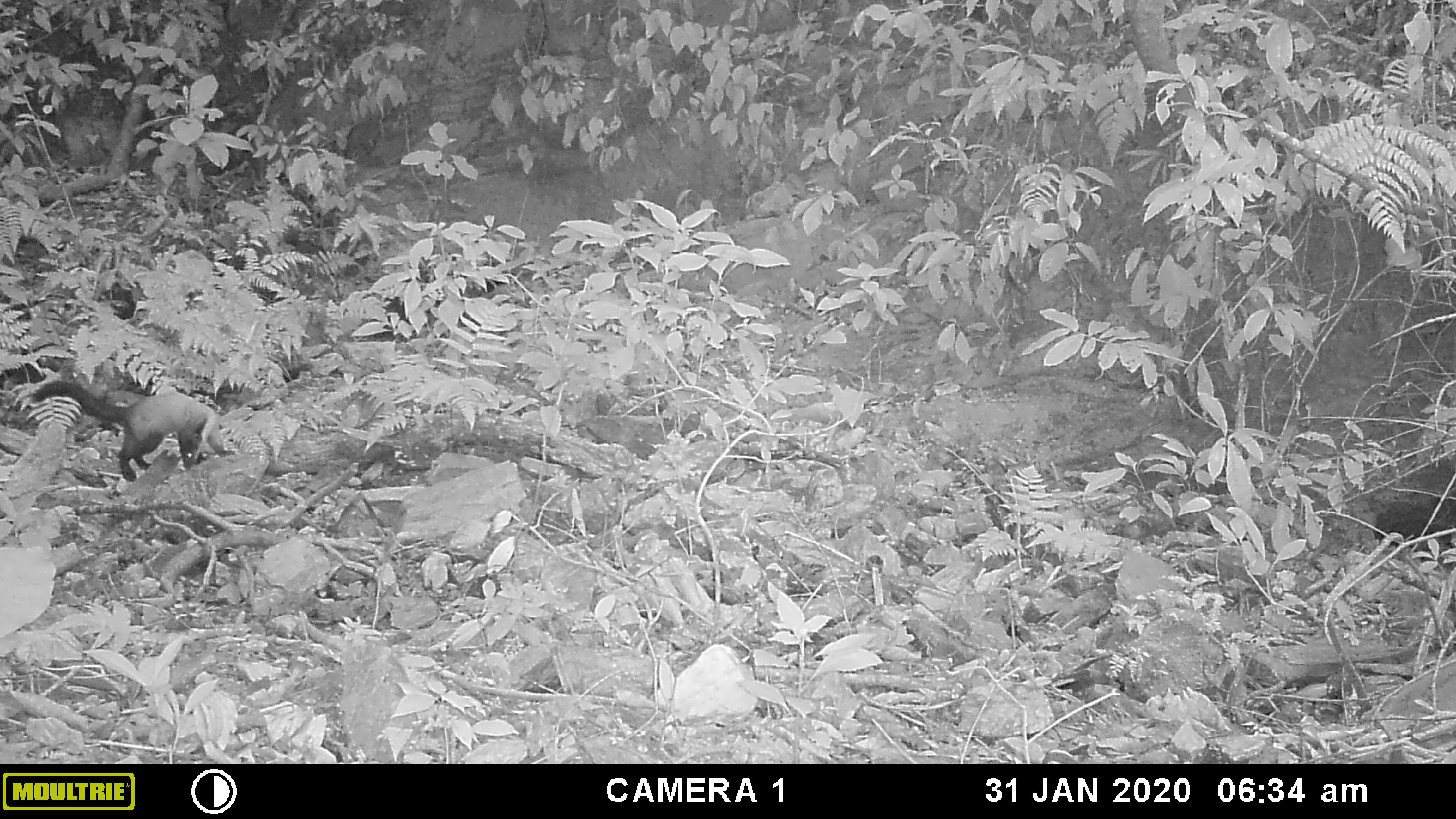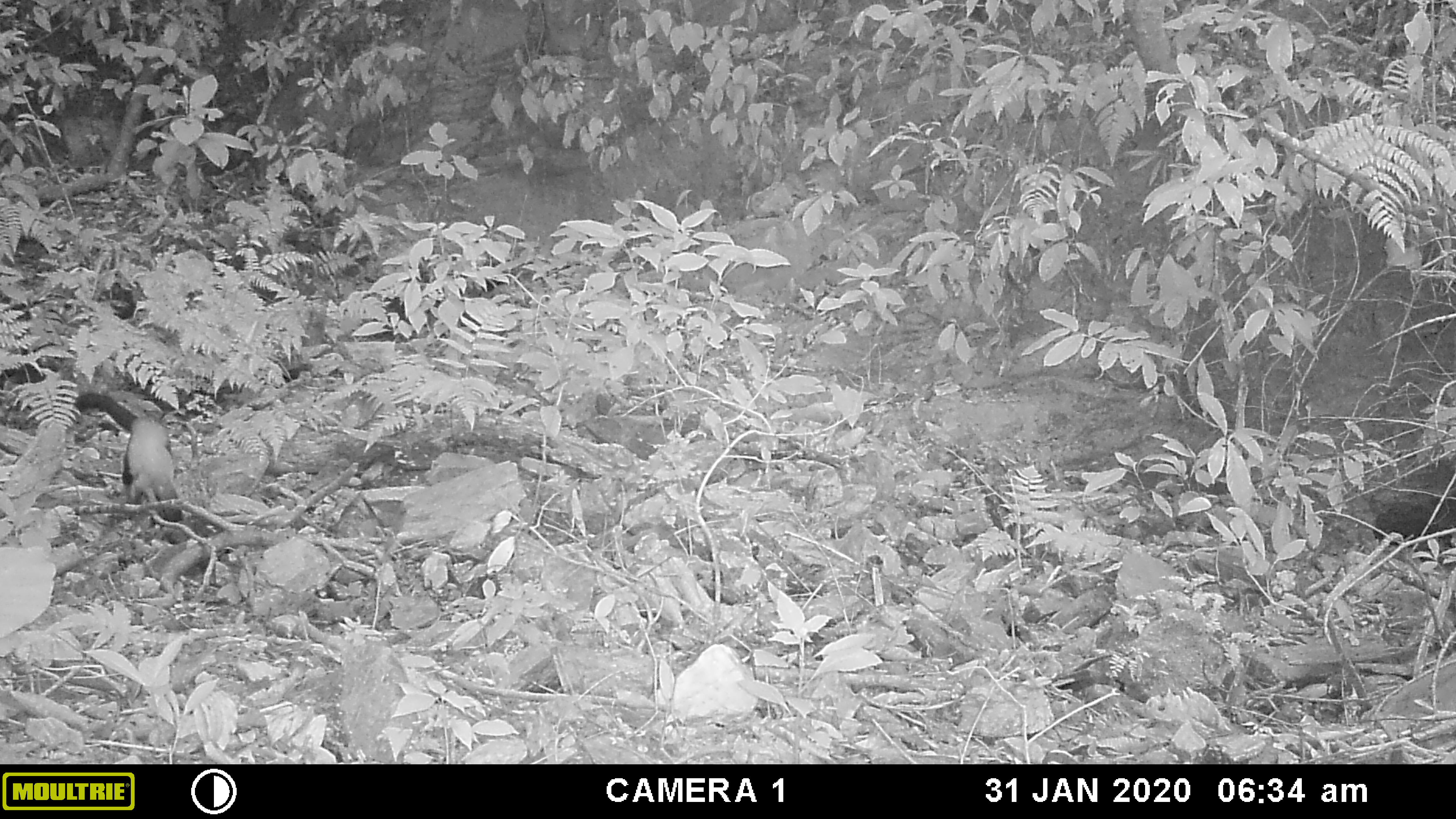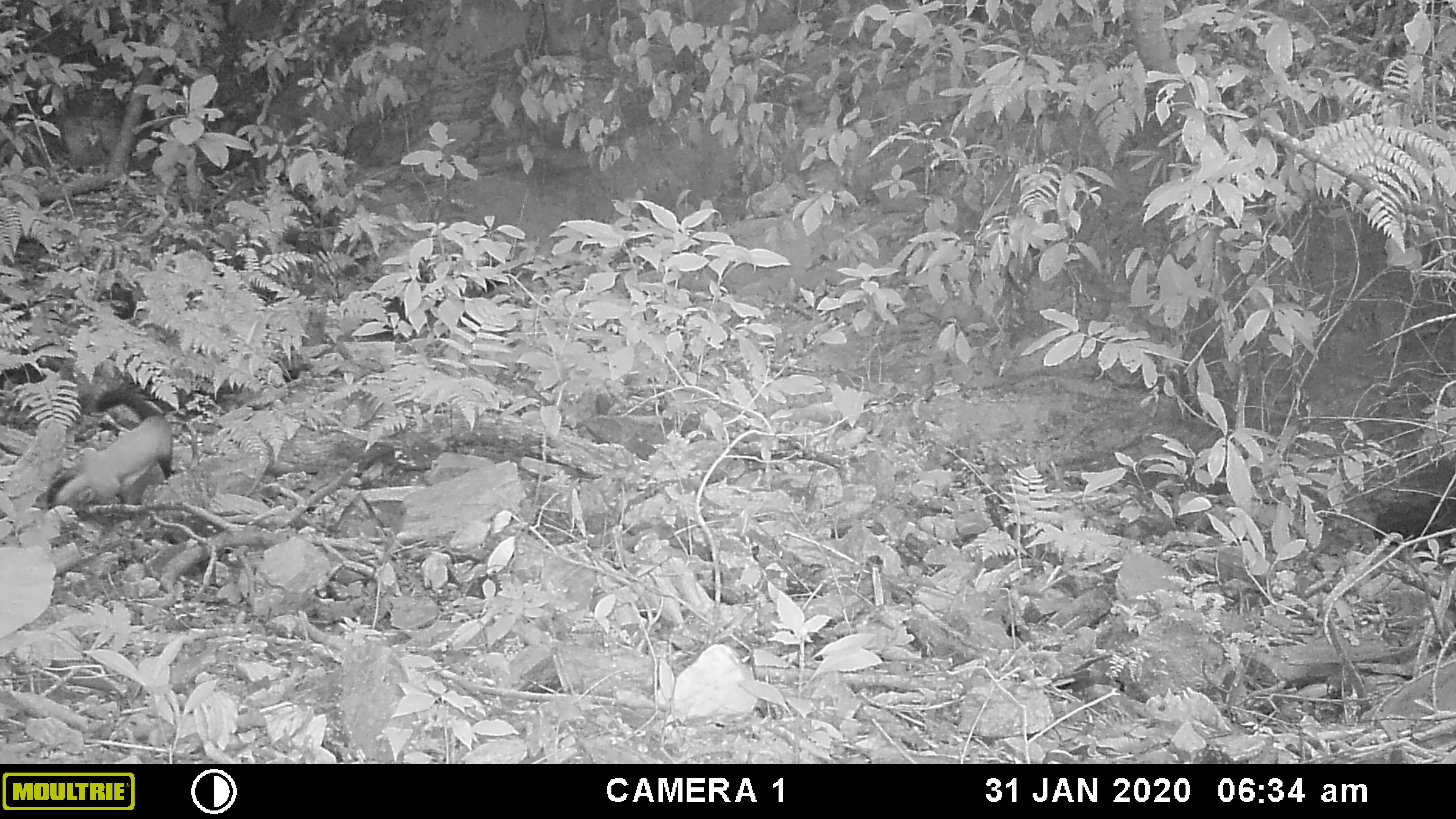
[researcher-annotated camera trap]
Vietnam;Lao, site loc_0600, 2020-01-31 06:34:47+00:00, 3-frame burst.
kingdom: Animalia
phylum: Chordata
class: Mammalia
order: Carnivora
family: Mustelidae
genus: Martes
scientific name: Martes flavigula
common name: yellow-throated marten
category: yellow throated marten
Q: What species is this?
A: Yellow throated marten (yellow-throated marten) (Martes flavigula).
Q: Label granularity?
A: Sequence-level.